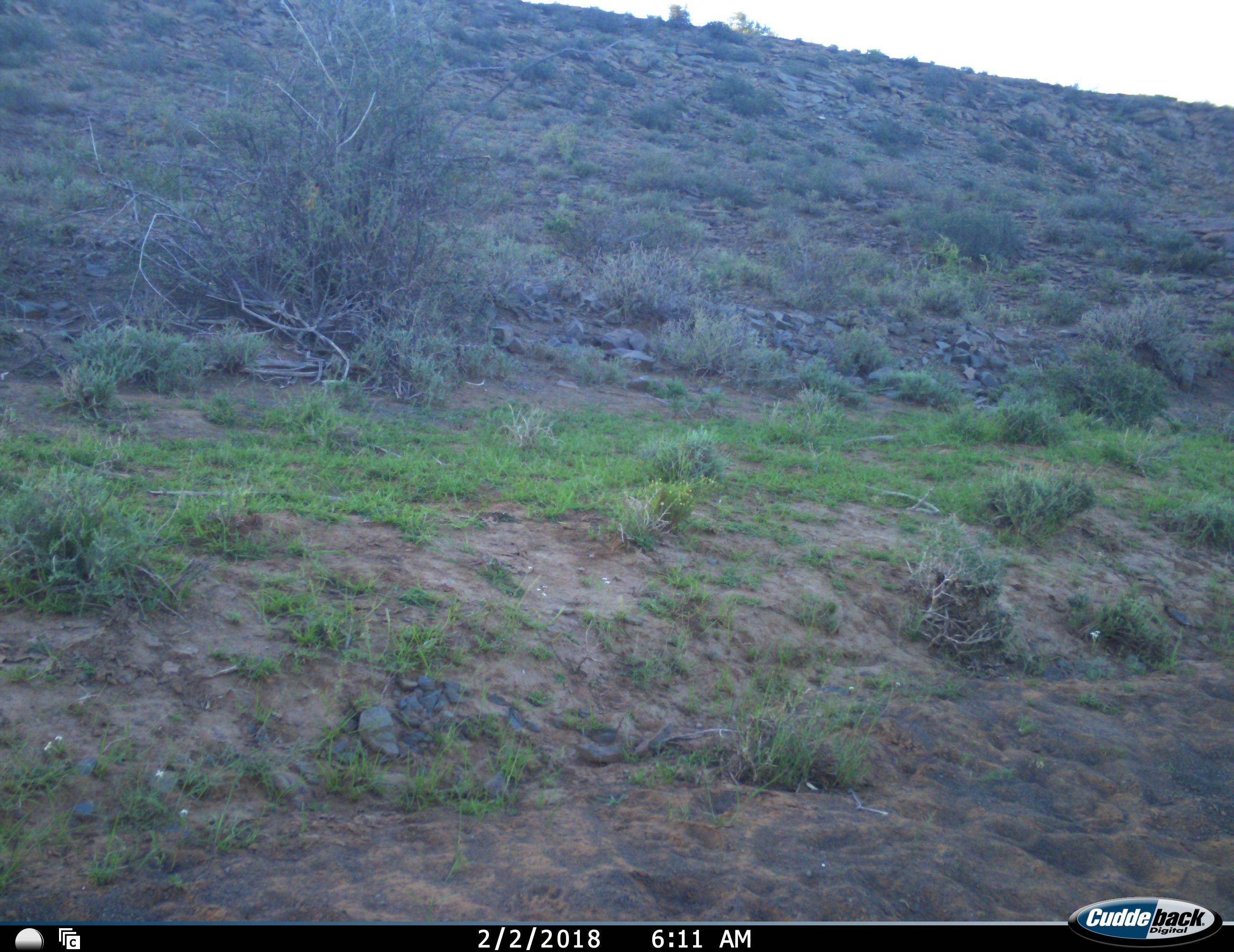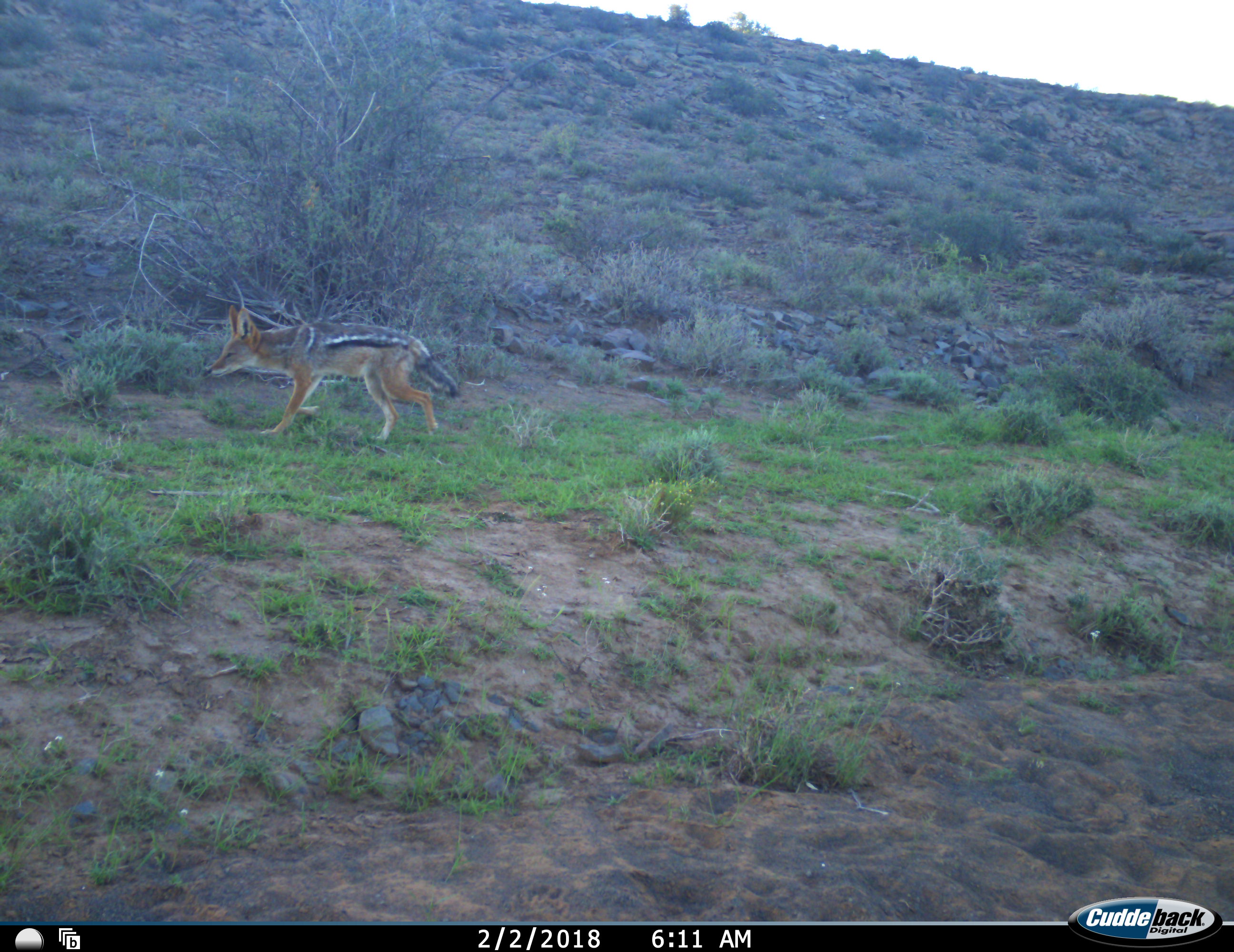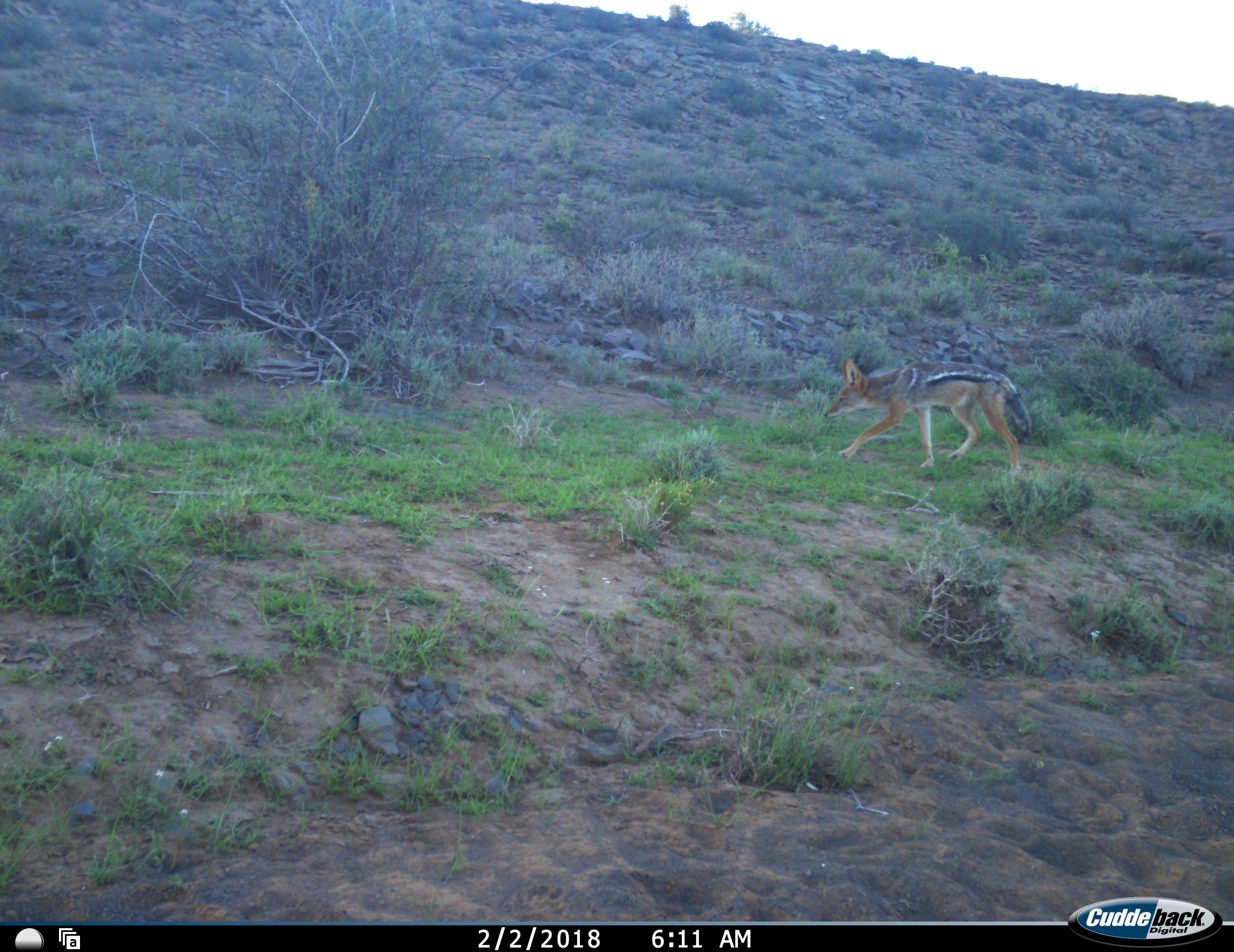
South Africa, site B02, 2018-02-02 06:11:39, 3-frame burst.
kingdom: Animalia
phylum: Chordata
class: Mammalia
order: Carnivora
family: Canidae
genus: Lupulella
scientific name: Lupulella mesomelas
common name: black-backed jackal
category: jackalblackbacked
Jackalblackbacked (black-backed jackal) (Lupulella mesomelas), count 1. Behavior (volunteer vote fractions): standing 0%, resting 0%, moving 100%, interacting 0%. Young present (vote fraction): 0%. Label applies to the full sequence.